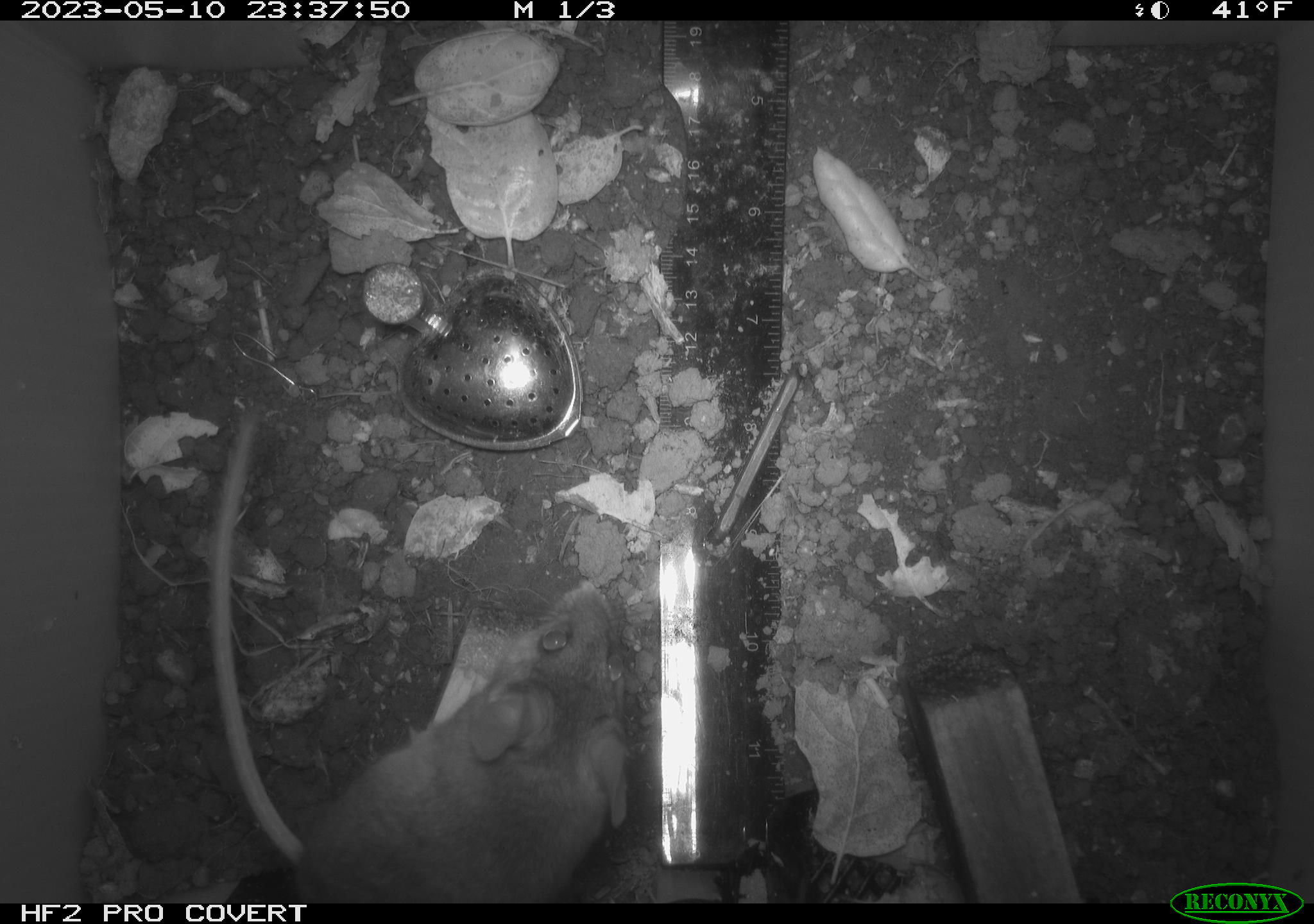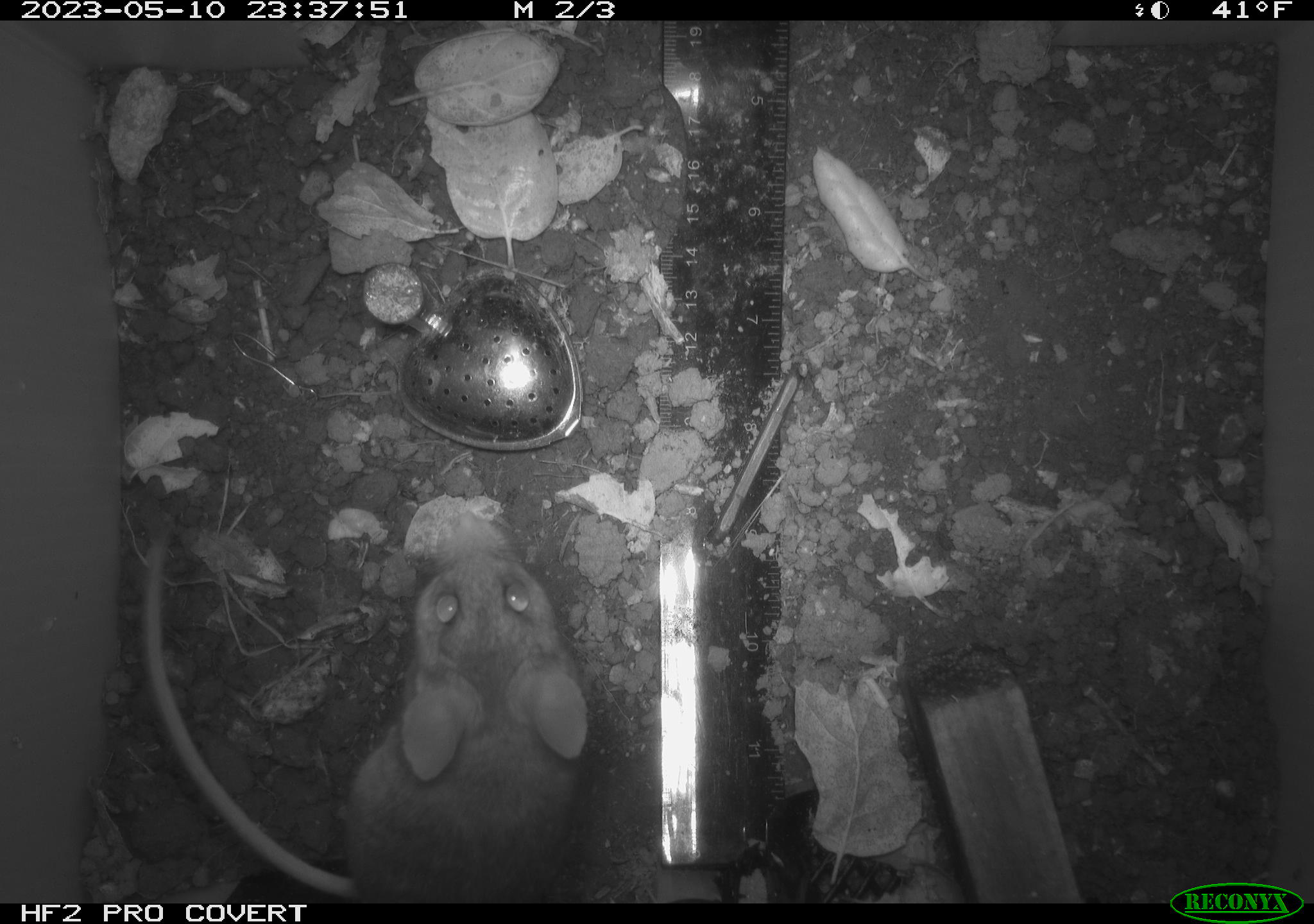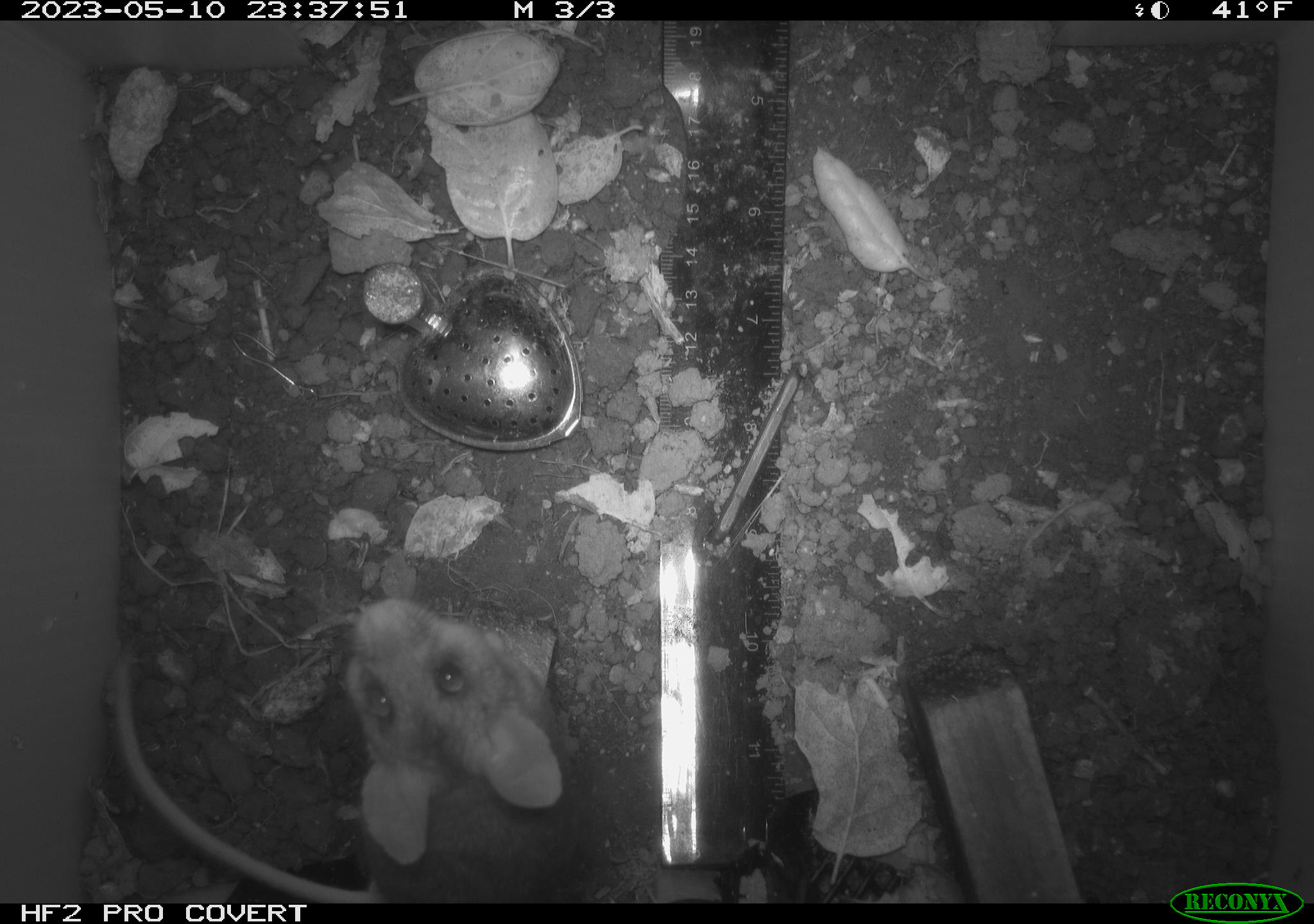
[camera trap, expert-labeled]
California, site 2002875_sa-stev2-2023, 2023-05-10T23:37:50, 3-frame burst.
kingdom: Animalia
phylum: Chordata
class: Mammalia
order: Rodentia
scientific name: Rodentia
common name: mouse species